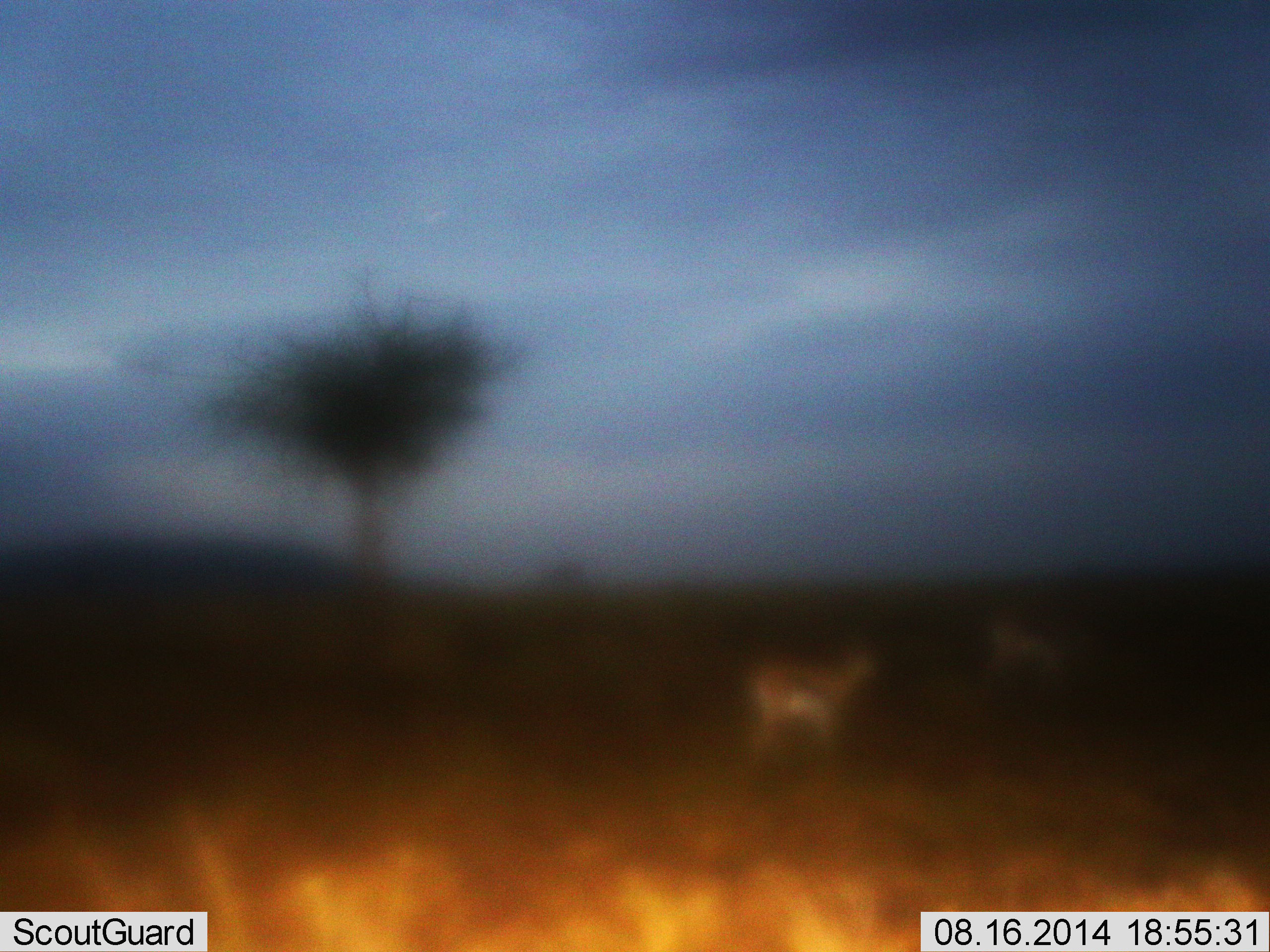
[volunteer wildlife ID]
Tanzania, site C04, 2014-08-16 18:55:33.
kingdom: Animalia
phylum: Chordata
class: Mammalia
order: Artiodactyla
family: Bovidae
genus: Eudorcas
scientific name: Eudorcas thomsonii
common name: thomson's gazelle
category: gazellethomsons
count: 2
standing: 100%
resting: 0%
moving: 0%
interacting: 0%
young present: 0%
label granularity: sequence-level